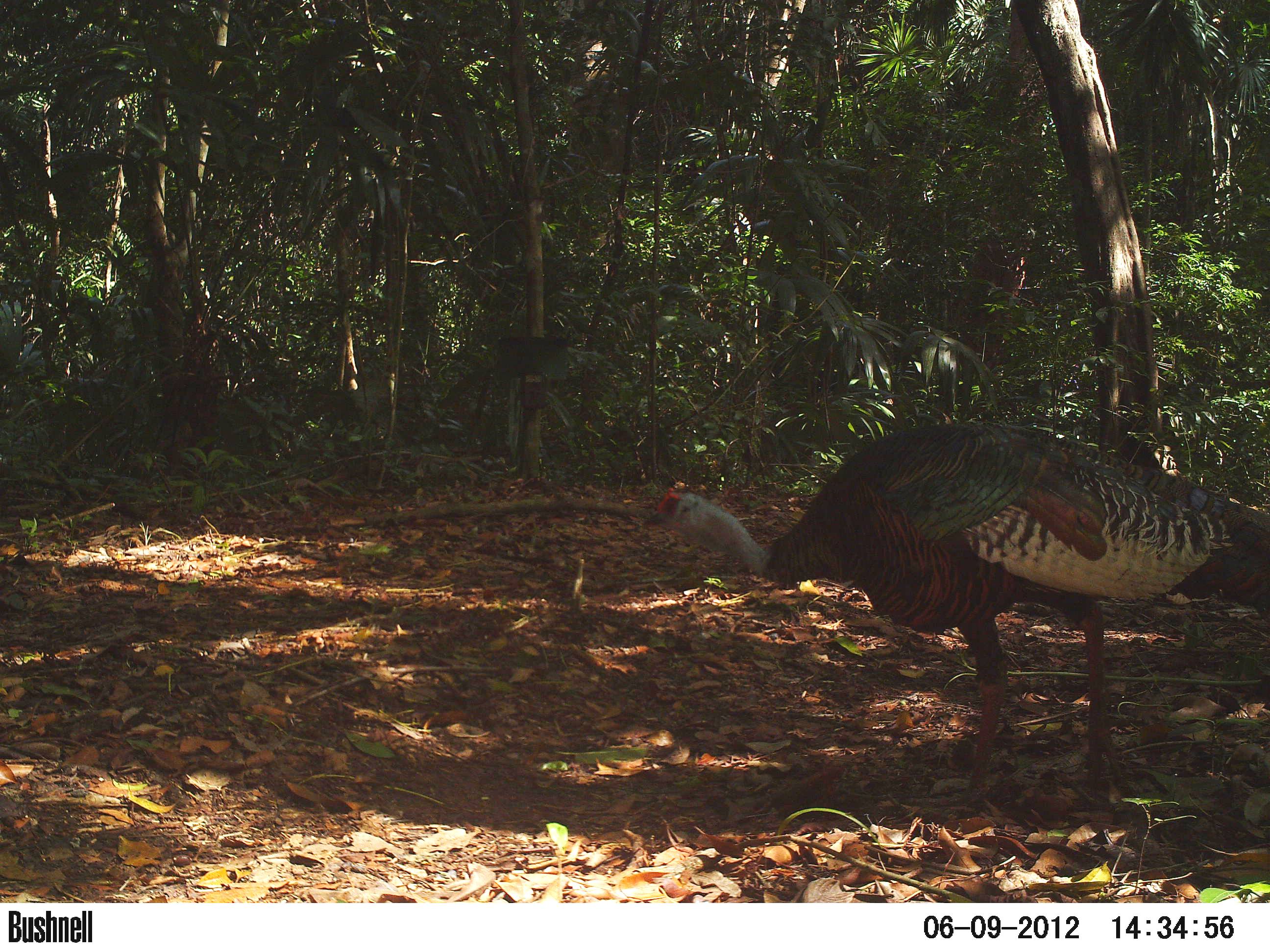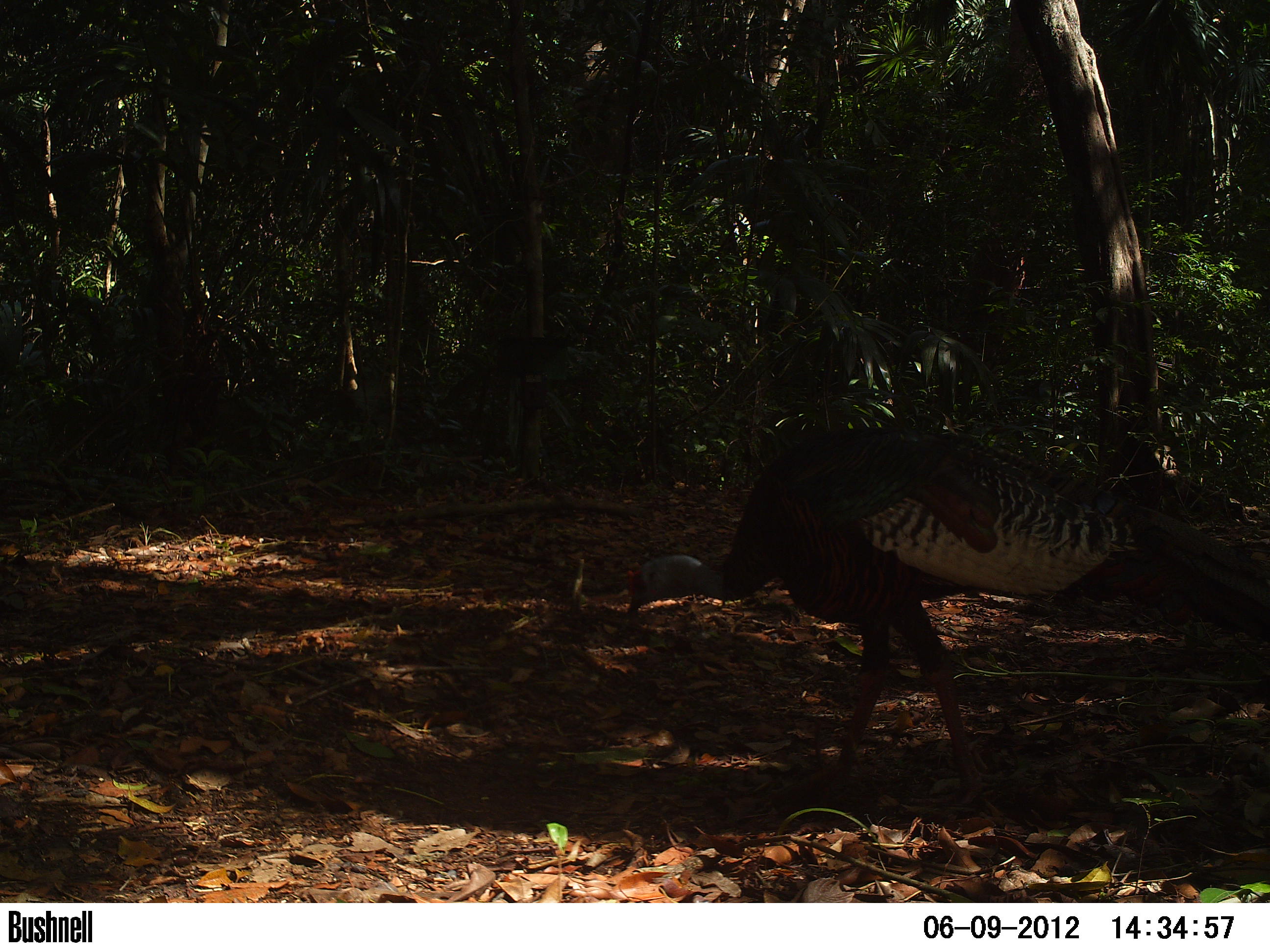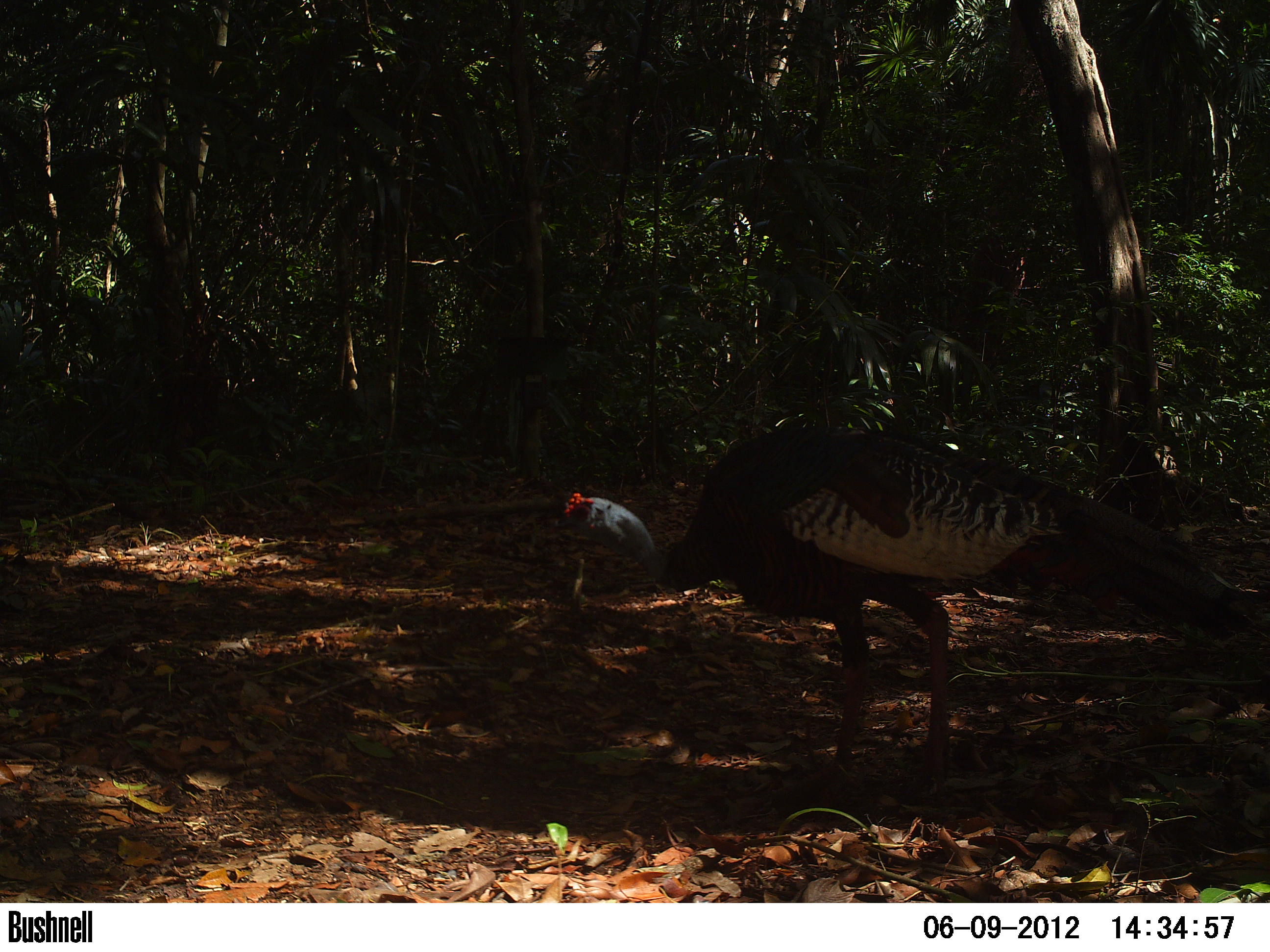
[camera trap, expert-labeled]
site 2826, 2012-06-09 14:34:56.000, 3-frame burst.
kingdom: Animalia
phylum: Chordata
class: Aves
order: Galliformes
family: Phasianidae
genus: Meleagris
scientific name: Meleagris ocellata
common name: ocellated turkey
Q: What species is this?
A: Meleagris ocellata (ocellated turkey).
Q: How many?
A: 1.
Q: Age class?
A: Adult.